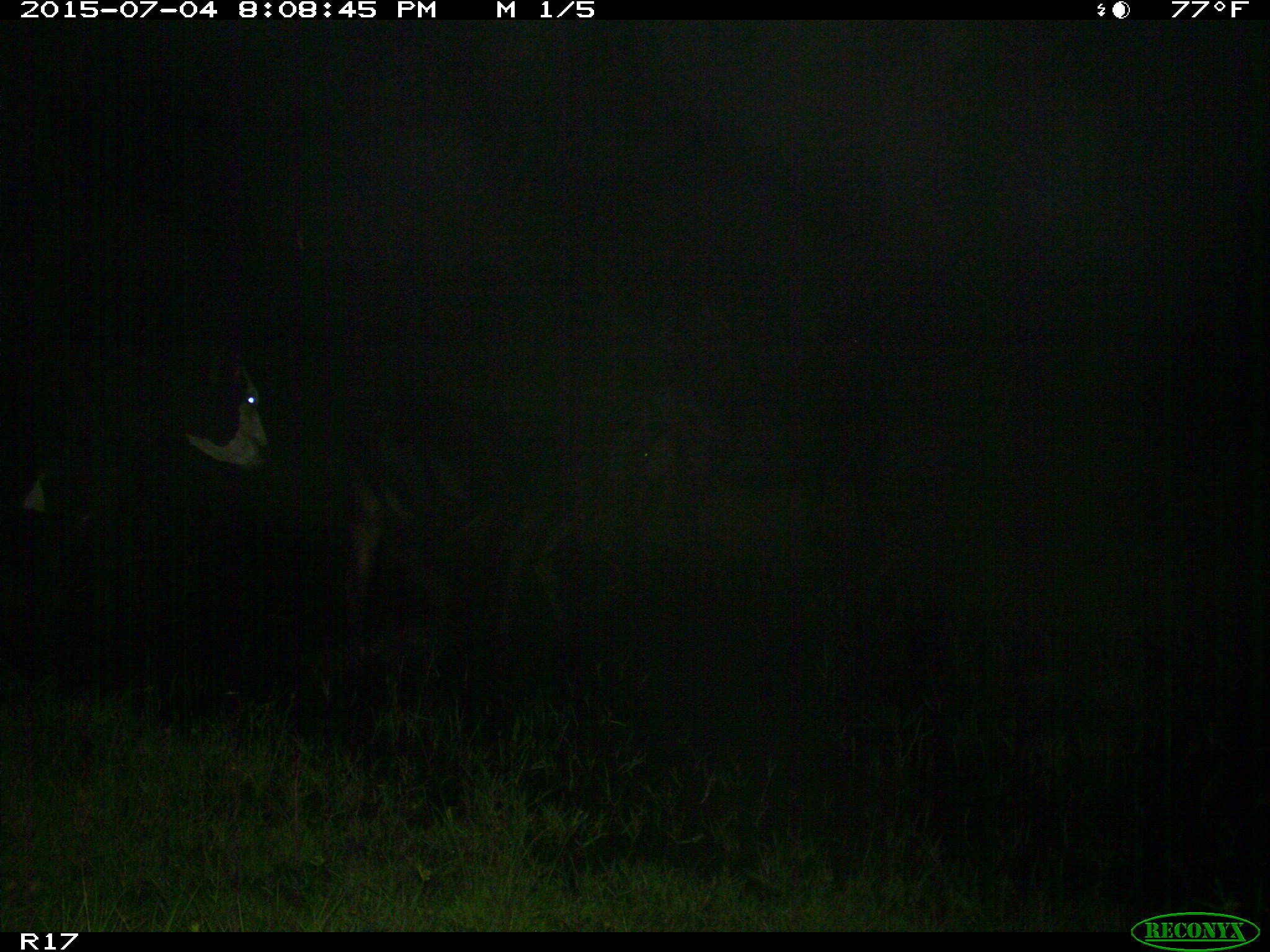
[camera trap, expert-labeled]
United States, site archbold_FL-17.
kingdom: Animalia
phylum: Chordata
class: Mammalia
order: Artiodactyla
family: Bovidae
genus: Bos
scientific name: Bos taurus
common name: domestic cow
Bos taurus (domestic cow).